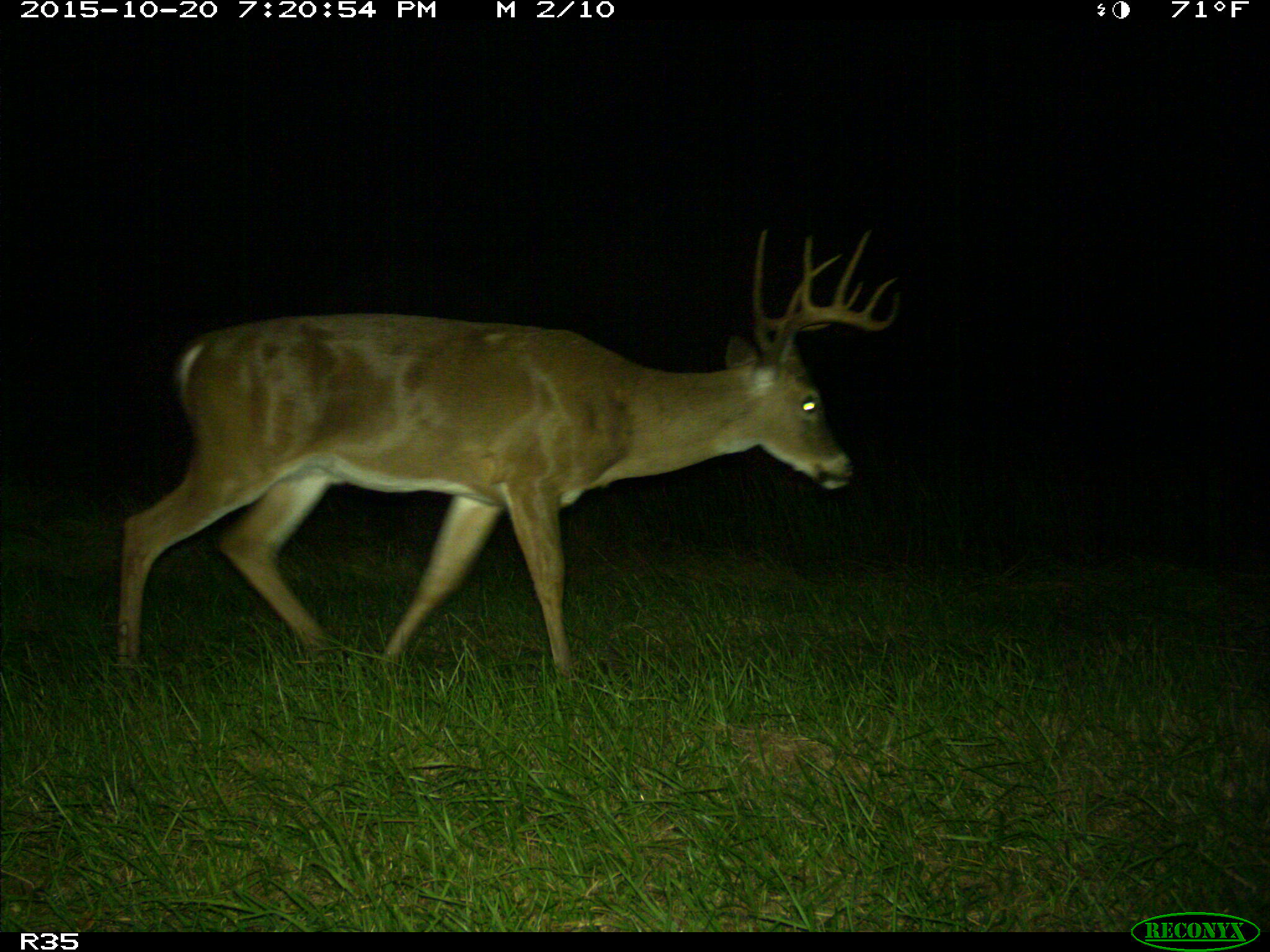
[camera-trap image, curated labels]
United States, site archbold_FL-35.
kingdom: Animalia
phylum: Chordata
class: Mammalia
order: Artiodactyla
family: Cervidae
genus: Odocoileus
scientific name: Odocoileus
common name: deer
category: unidentified deer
Unidentified deer (deer) (Odocoileus).